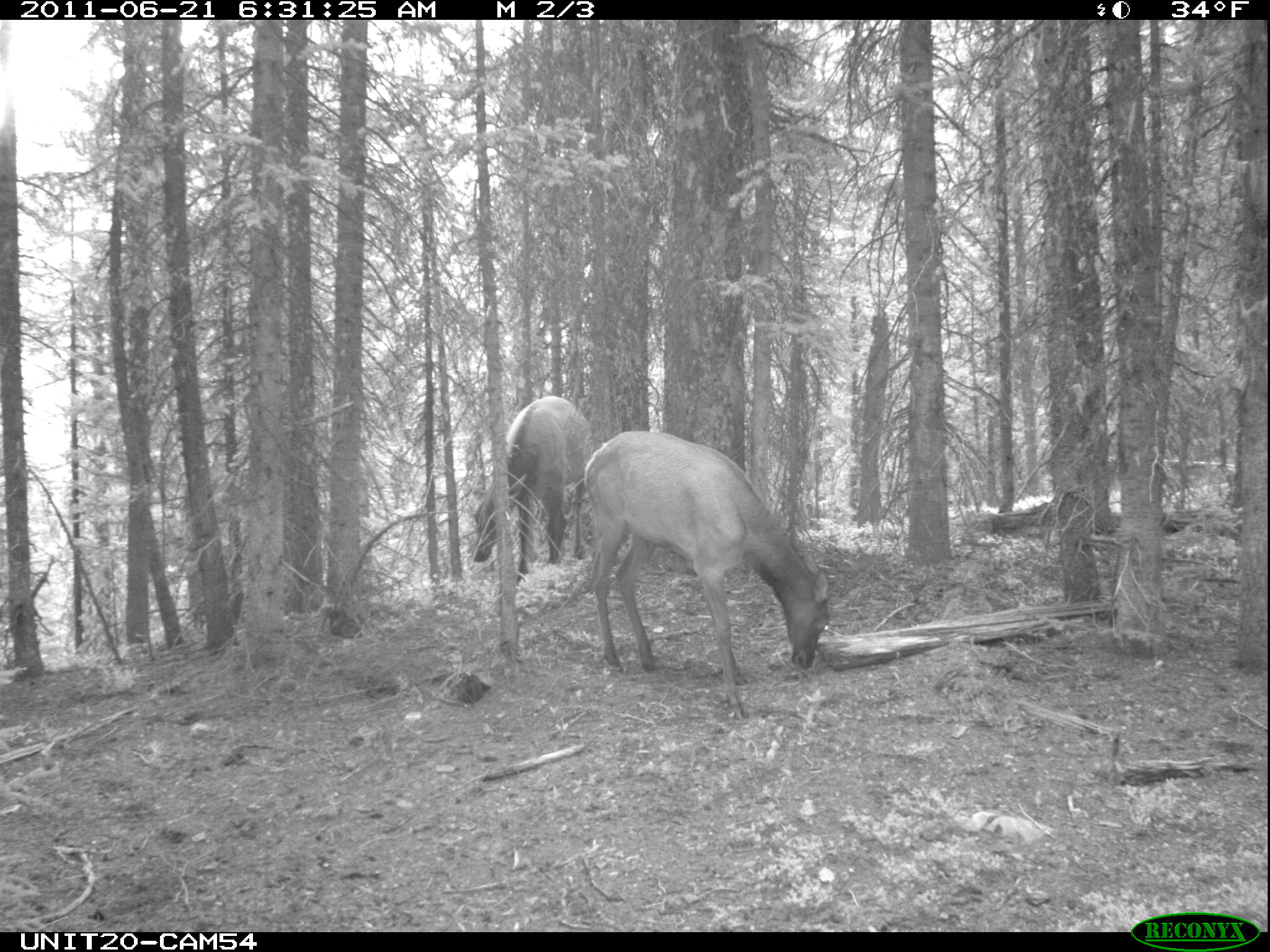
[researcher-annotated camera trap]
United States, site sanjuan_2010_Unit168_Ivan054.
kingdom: Animalia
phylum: Chordata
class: Mammalia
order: Artiodactyla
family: Cervidae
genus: Cervus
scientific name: Cervus elaphus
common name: red deer